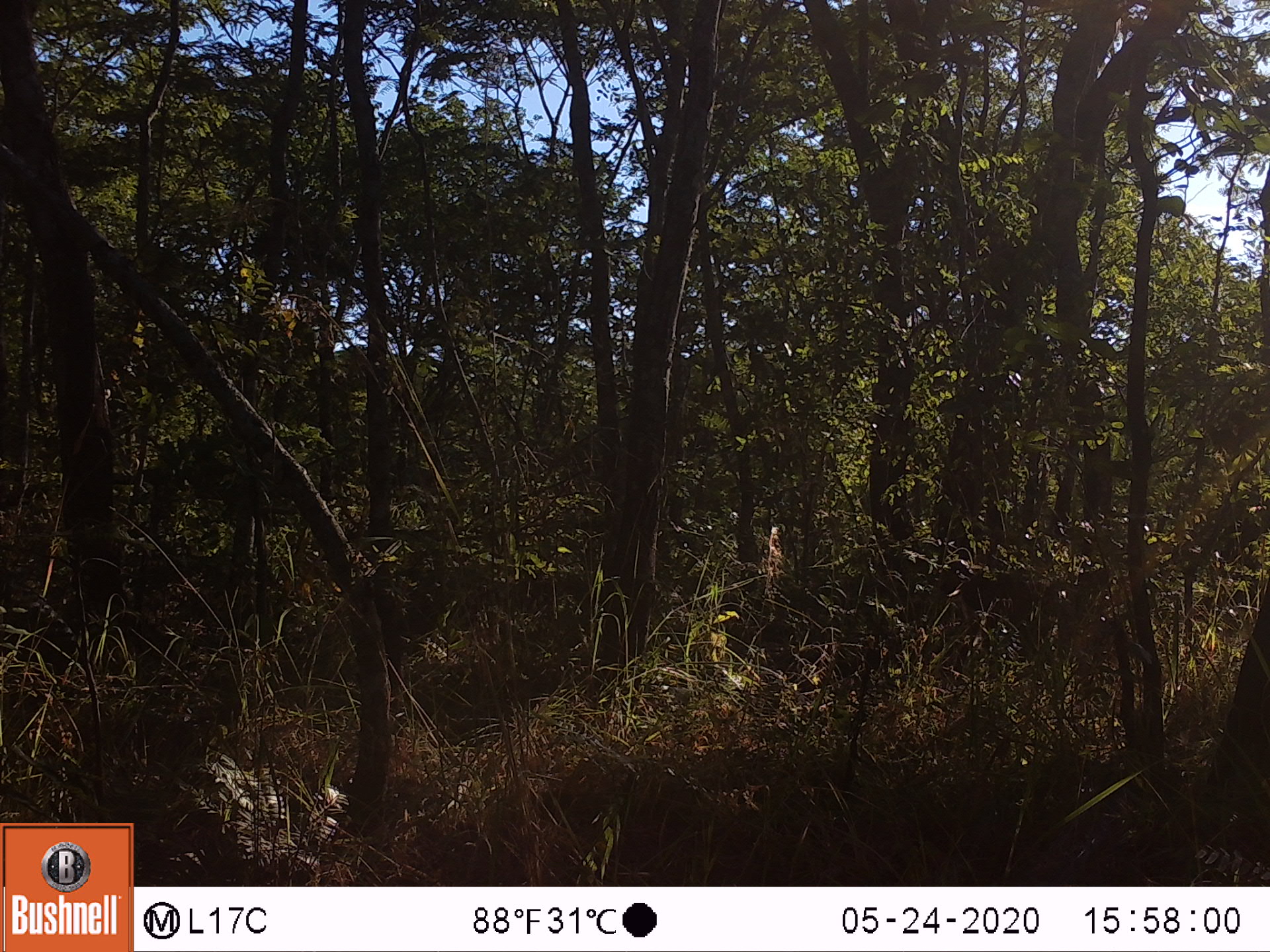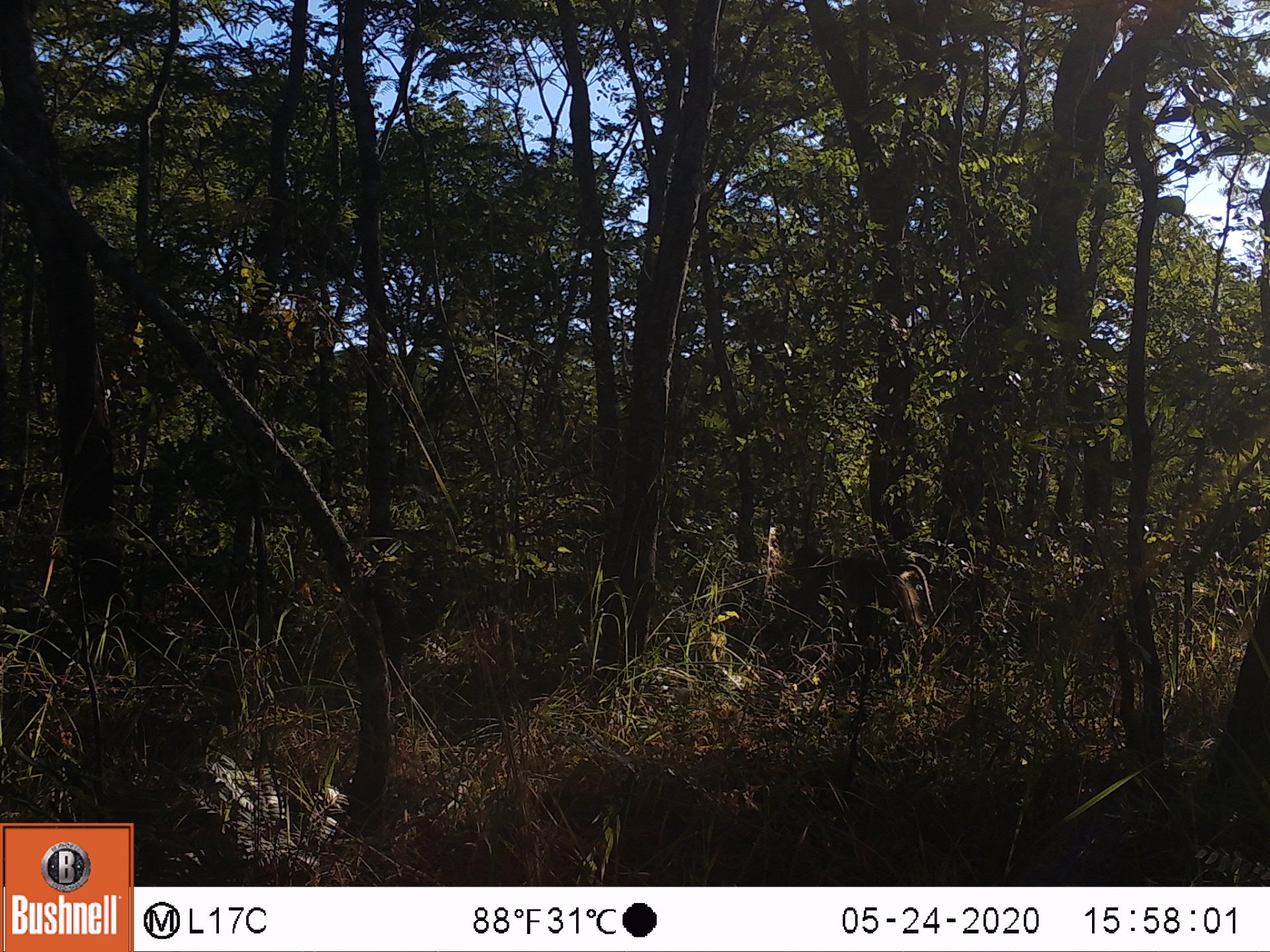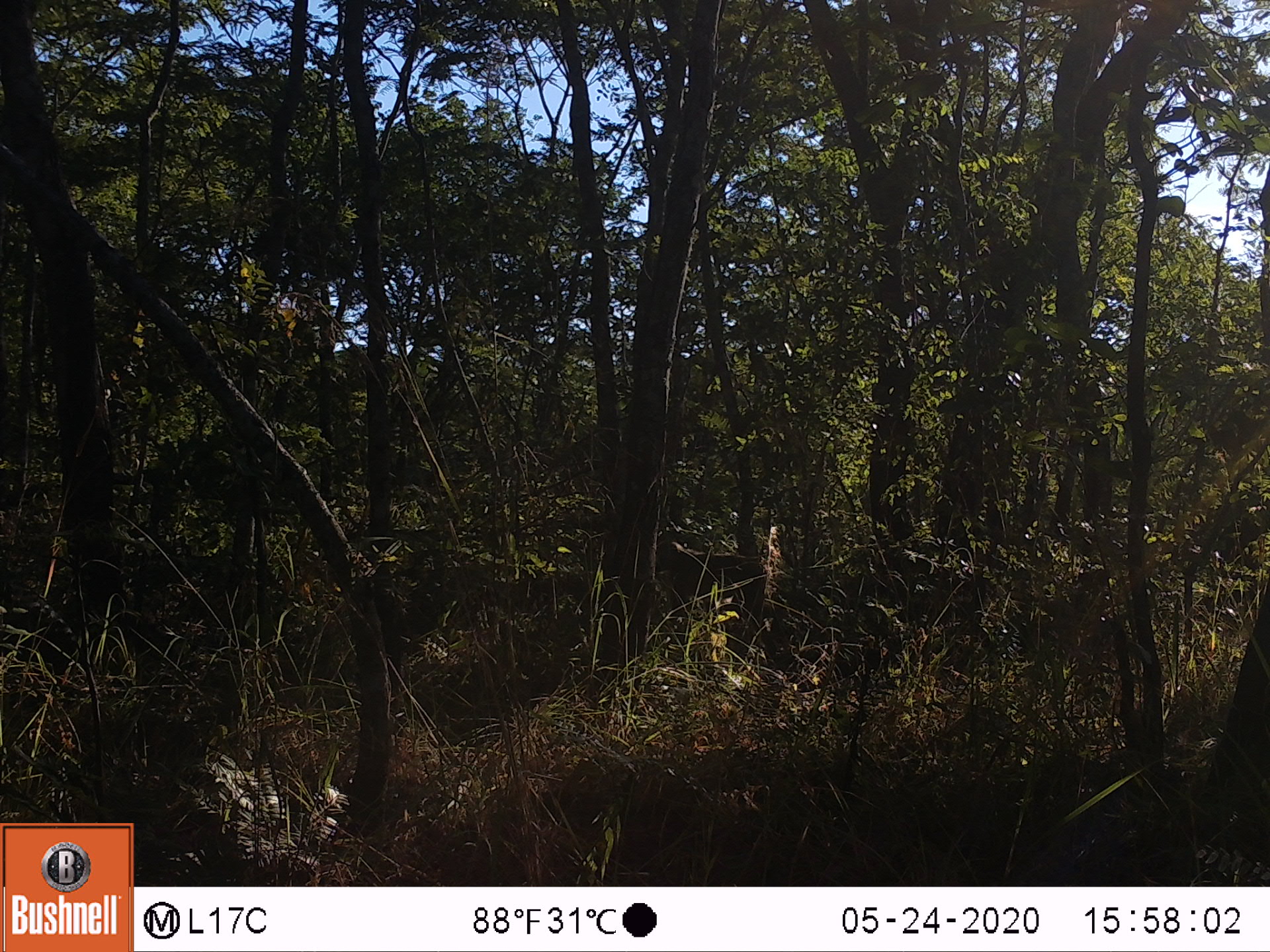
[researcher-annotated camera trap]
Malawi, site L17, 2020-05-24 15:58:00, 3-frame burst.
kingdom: Animalia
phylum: Chordata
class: Mammalia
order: Primates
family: Cercopithecidae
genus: Papio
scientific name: Papio cynocephalus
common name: yellow baboon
Yellow baboon (Papio cynocephalus), count 1.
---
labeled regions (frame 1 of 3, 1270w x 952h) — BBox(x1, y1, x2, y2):
yellow baboon: BBox(933, 553, 1141, 696)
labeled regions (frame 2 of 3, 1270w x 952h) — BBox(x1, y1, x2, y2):
yellow baboon: BBox(751, 541, 936, 670)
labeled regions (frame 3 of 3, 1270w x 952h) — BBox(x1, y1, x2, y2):
yellow baboon: BBox(647, 535, 801, 644)